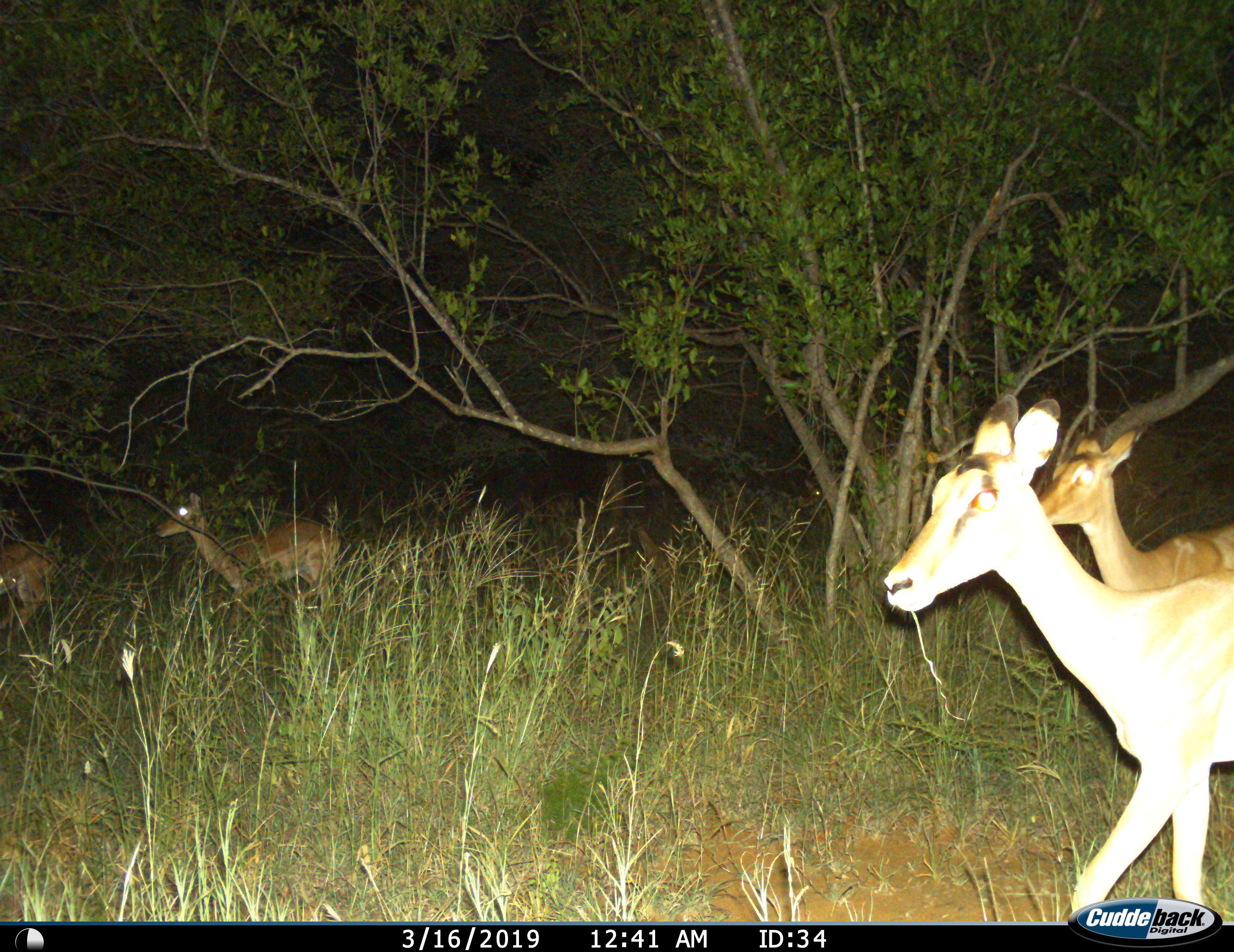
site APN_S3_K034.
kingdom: Animalia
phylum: Chordata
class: Mammalia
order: Artiodactyla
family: Bovidae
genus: Aepyceros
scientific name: Aepyceros melampus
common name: impala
Impala (Aepyceros melampus), count 4. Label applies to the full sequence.